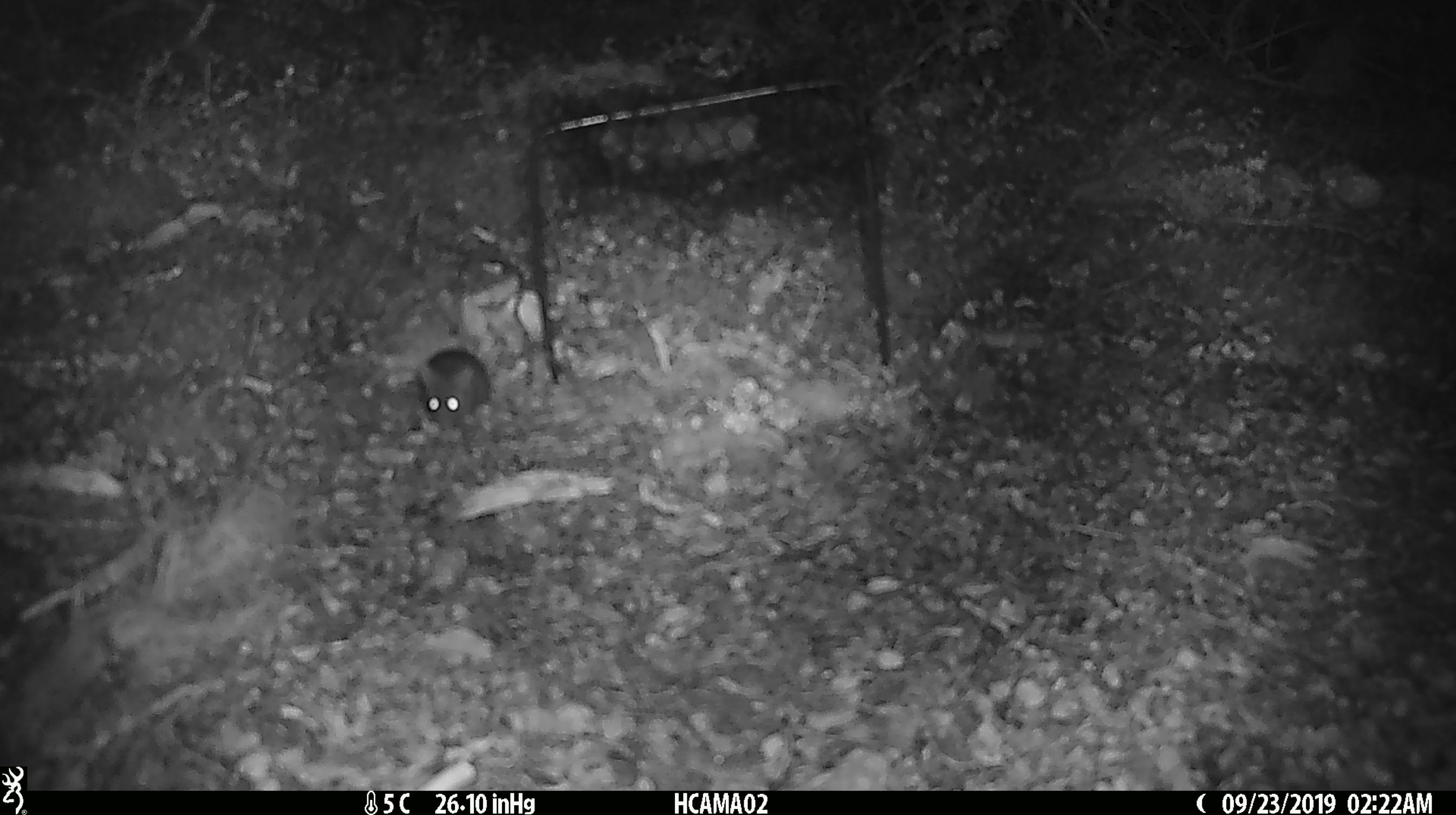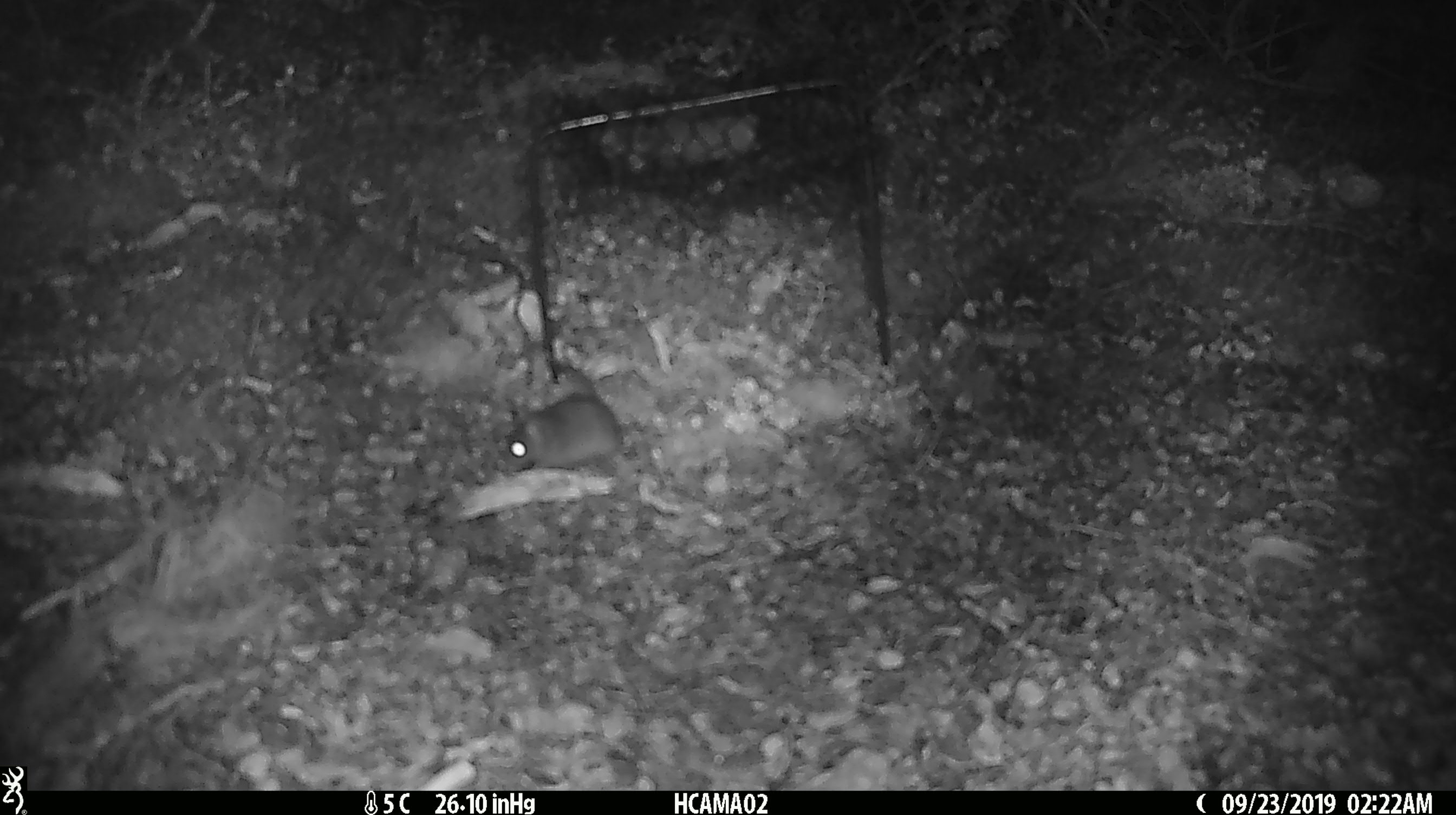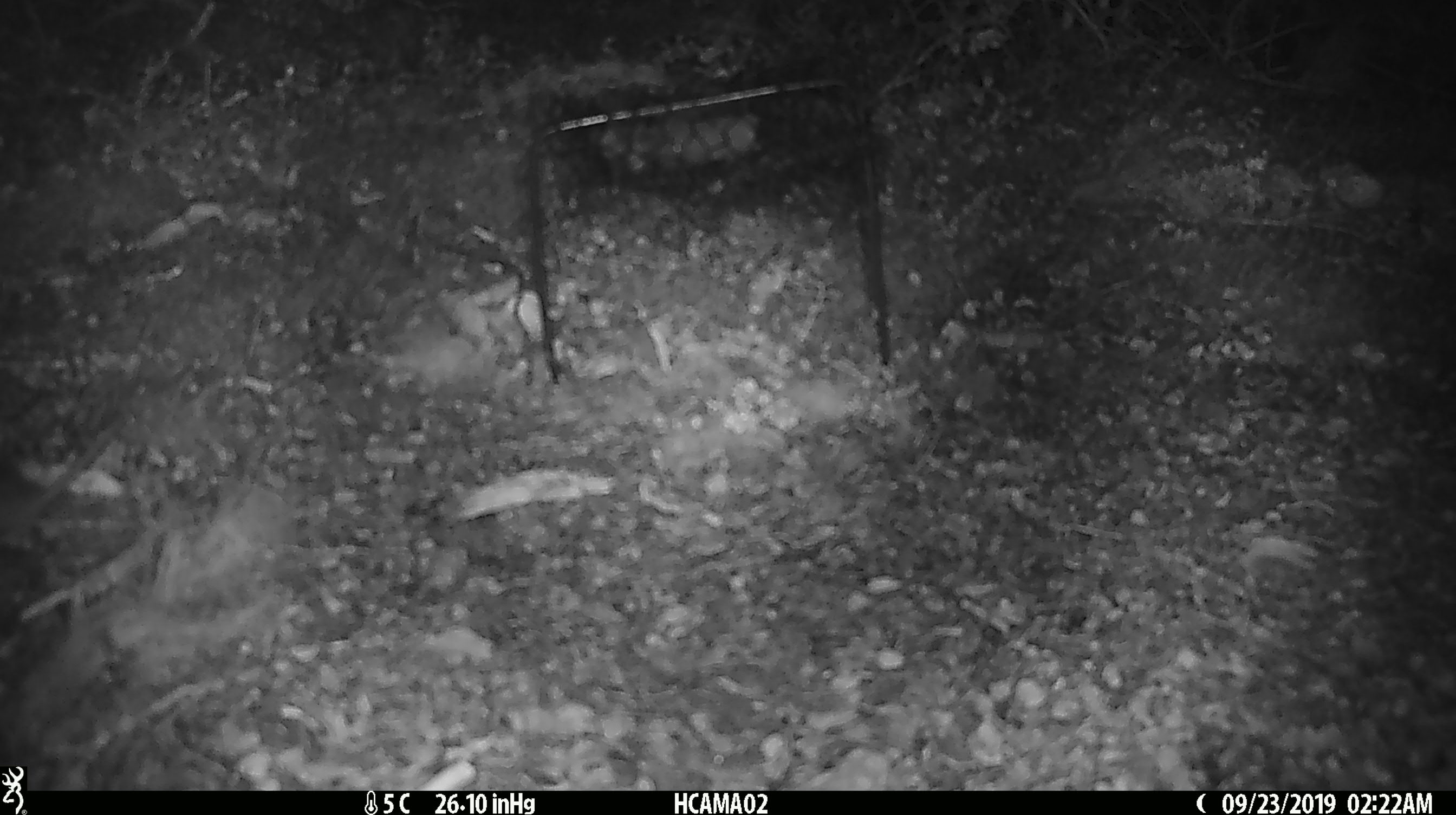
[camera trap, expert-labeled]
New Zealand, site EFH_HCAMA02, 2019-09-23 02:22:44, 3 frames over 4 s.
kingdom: Animalia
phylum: Chordata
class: Mammalia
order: Rodentia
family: Muridae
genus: Mus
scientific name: Mus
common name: mouse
Mouse (Mus).